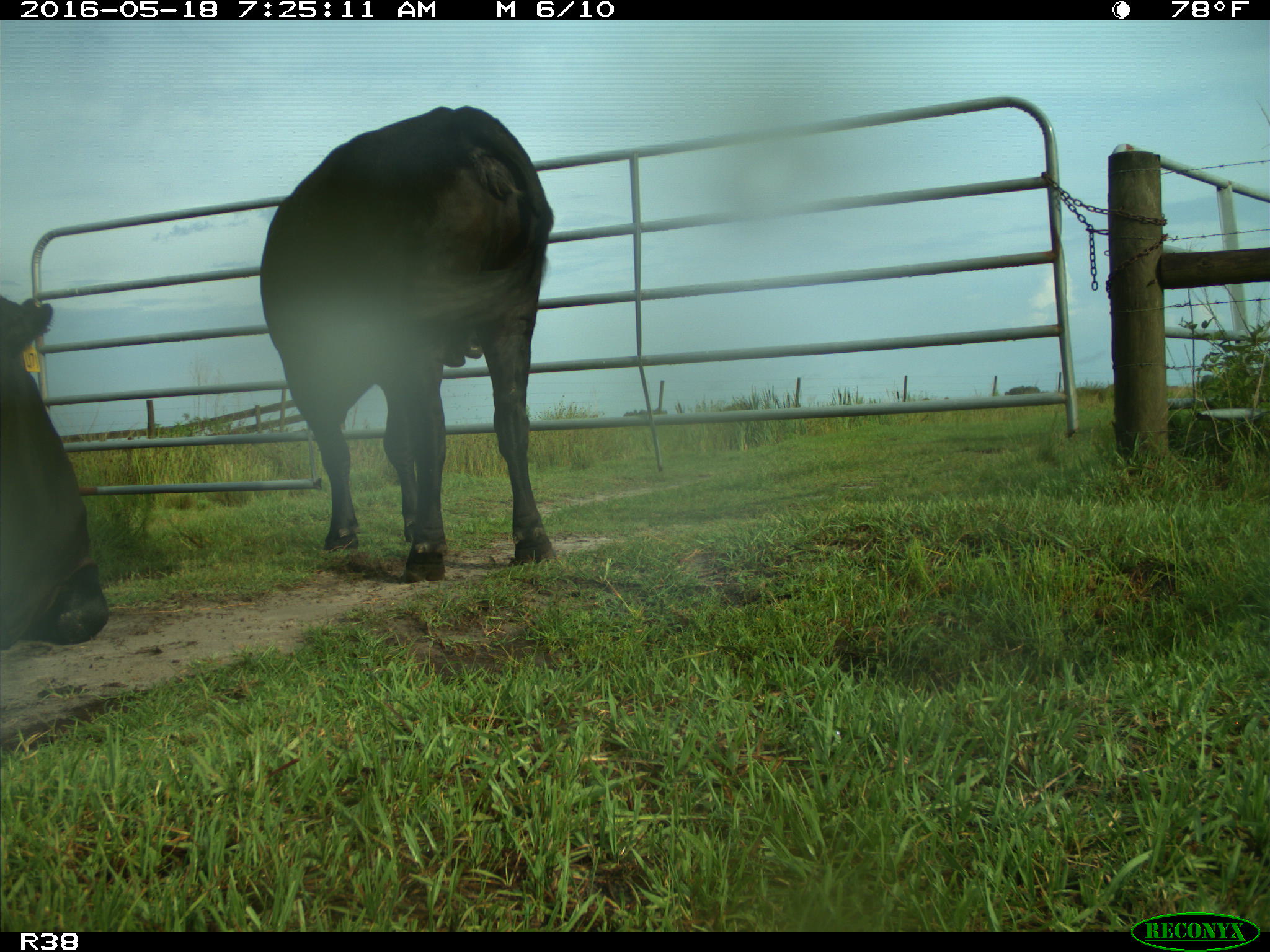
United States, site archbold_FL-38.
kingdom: Animalia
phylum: Chordata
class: Mammalia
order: Artiodactyla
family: Bovidae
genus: Bos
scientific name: Bos taurus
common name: domestic cow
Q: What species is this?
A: Bos taurus (domestic cow).